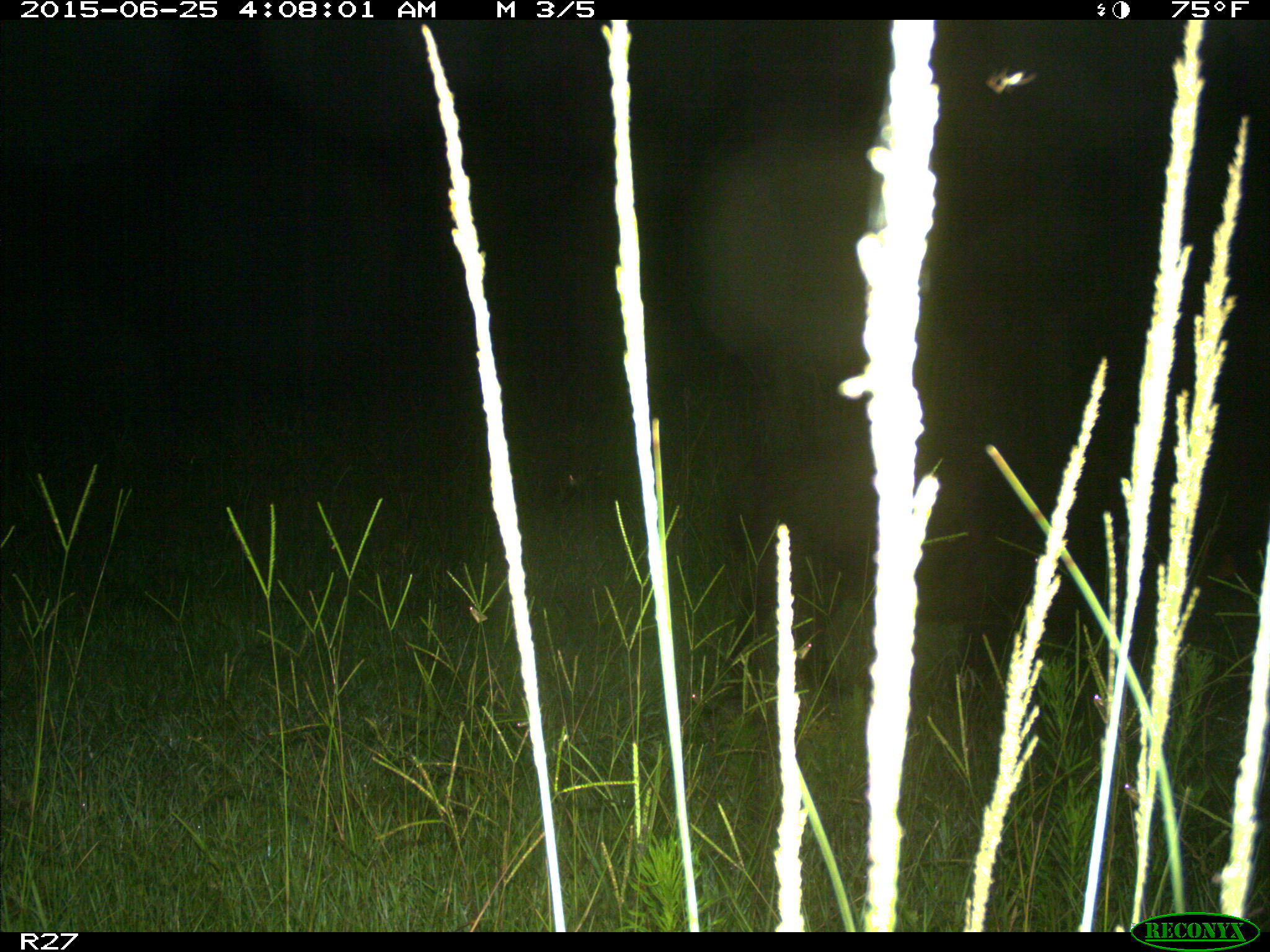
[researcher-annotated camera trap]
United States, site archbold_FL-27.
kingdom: Animalia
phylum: Chordata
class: Mammalia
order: Artiodactyla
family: Suidae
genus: Sus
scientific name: Sus scrofa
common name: wild boar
Sus scrofa (wild boar).